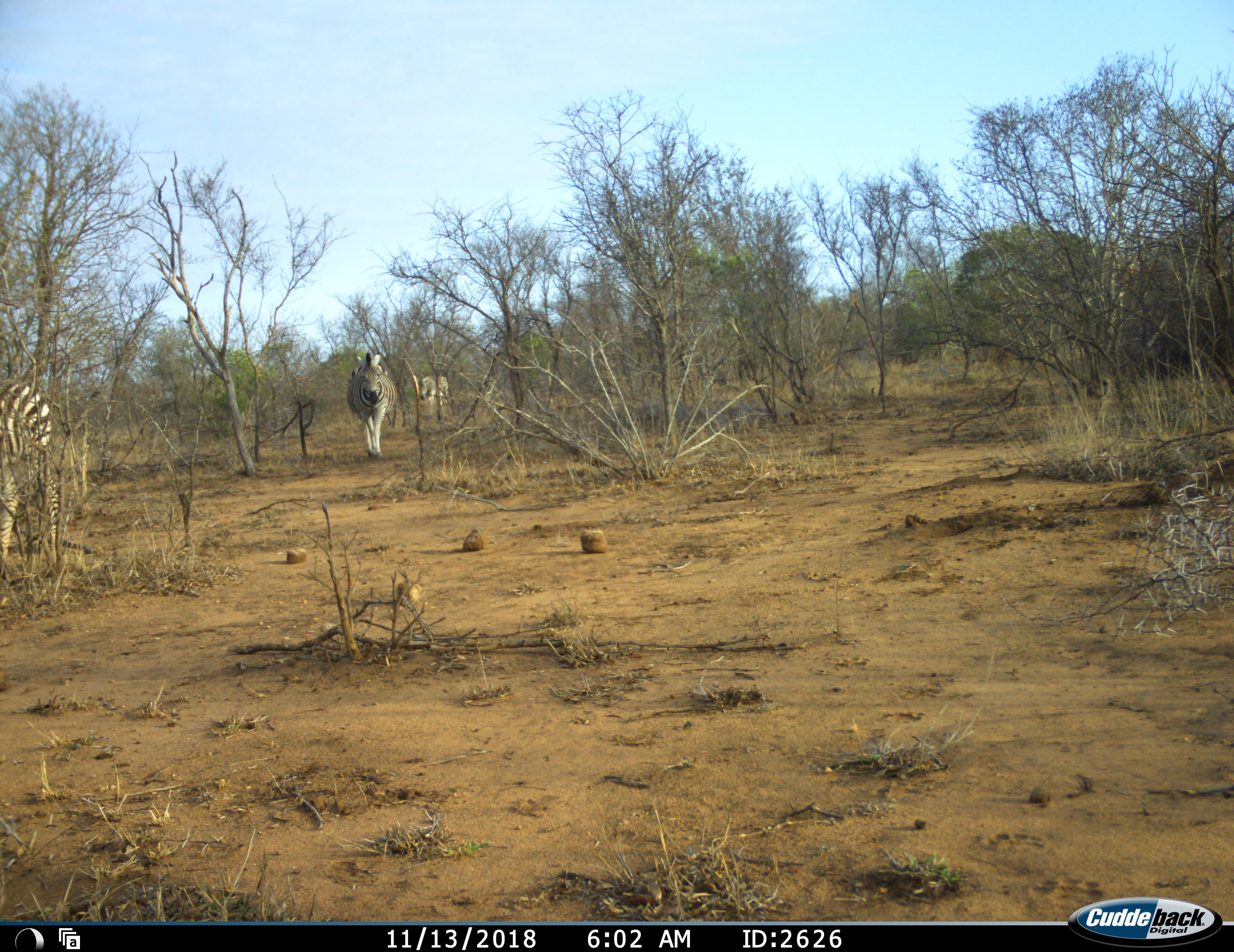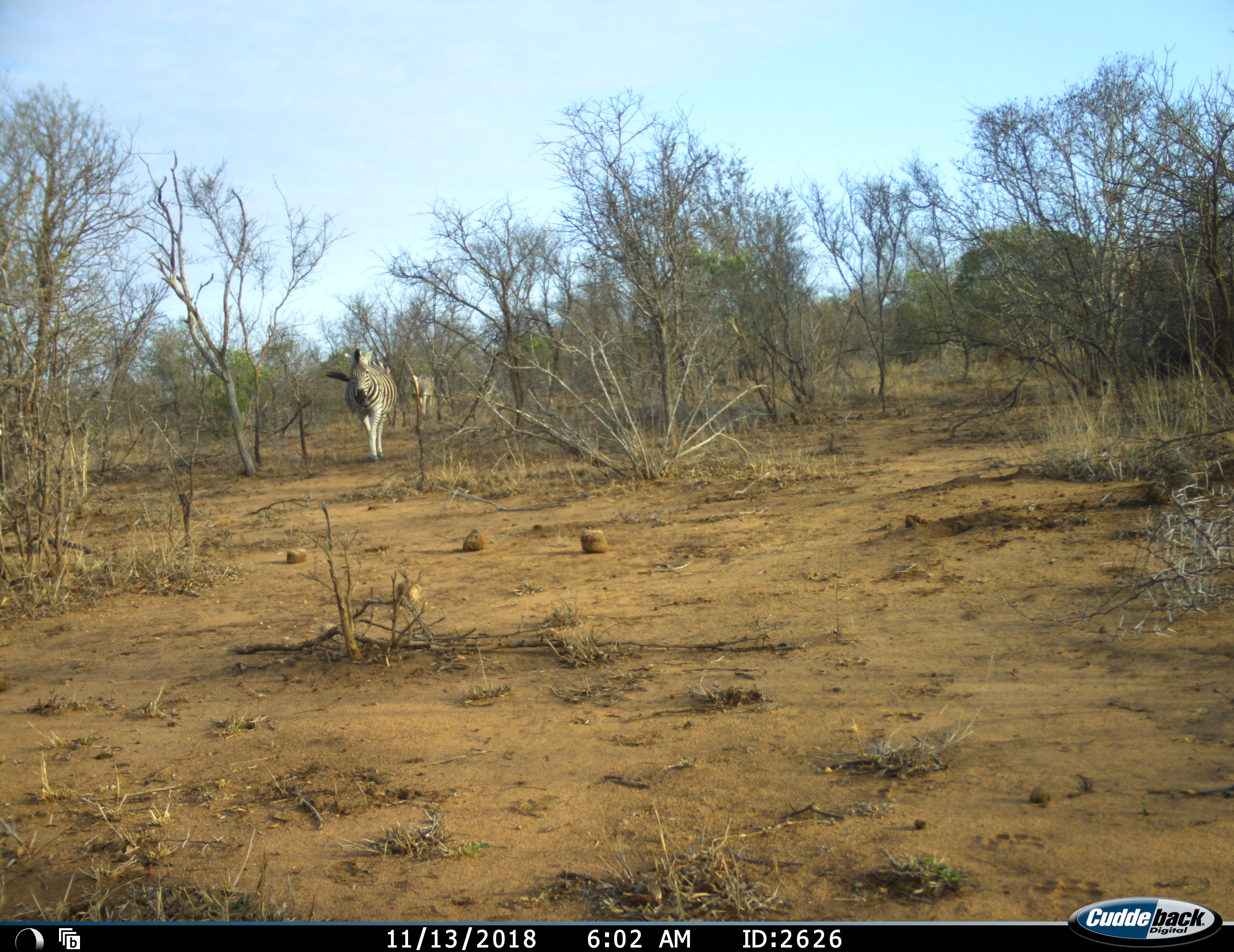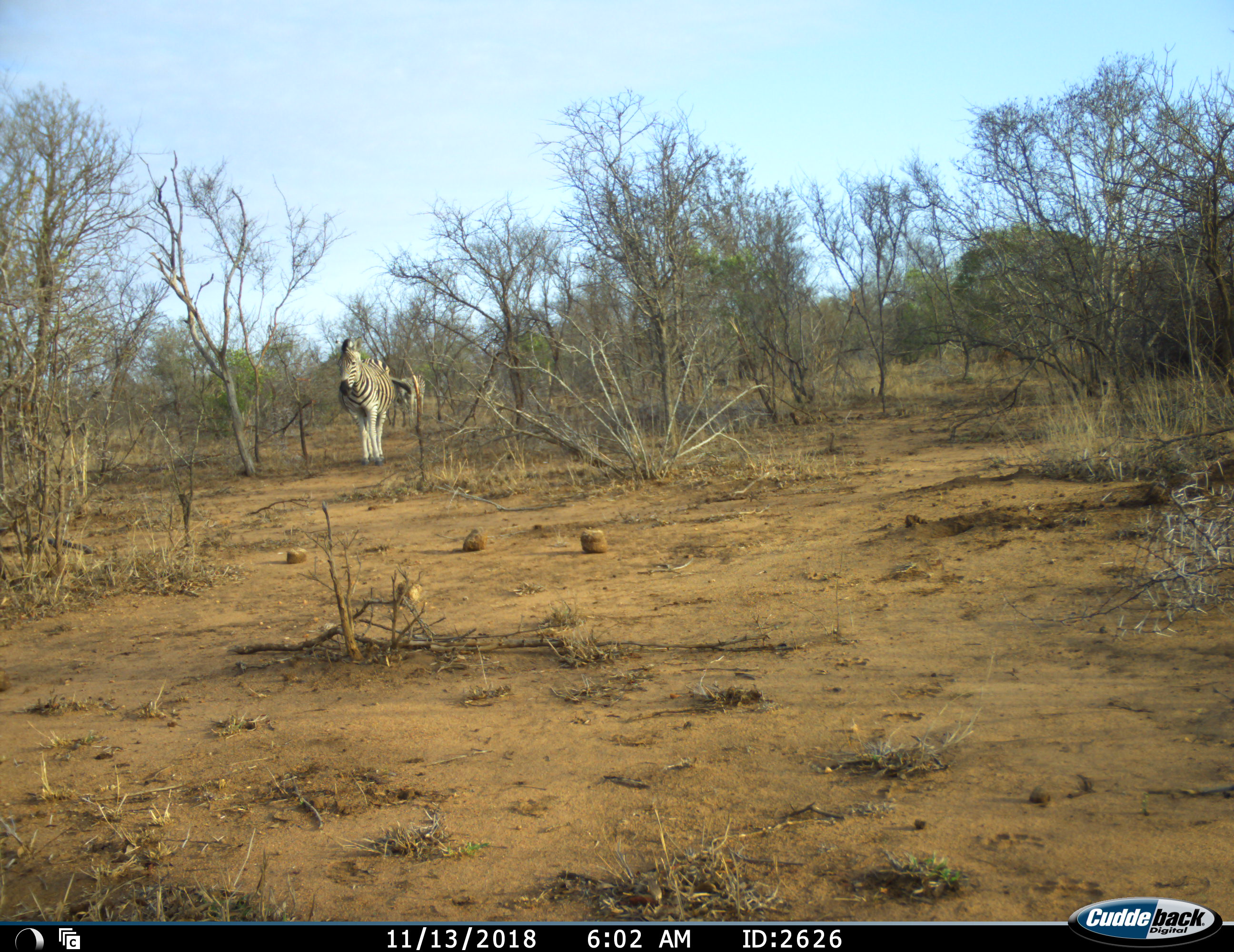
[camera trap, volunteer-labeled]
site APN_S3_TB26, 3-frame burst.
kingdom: Animalia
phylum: Chordata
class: Mammalia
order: Perissodactyla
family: Equidae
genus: Equus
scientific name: Equus quagga burchellii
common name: burchell's zebra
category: zebraburchells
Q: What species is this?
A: Zebraburchells (burchell's zebra) (Equus quagga burchellii).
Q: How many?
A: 3.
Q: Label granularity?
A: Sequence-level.